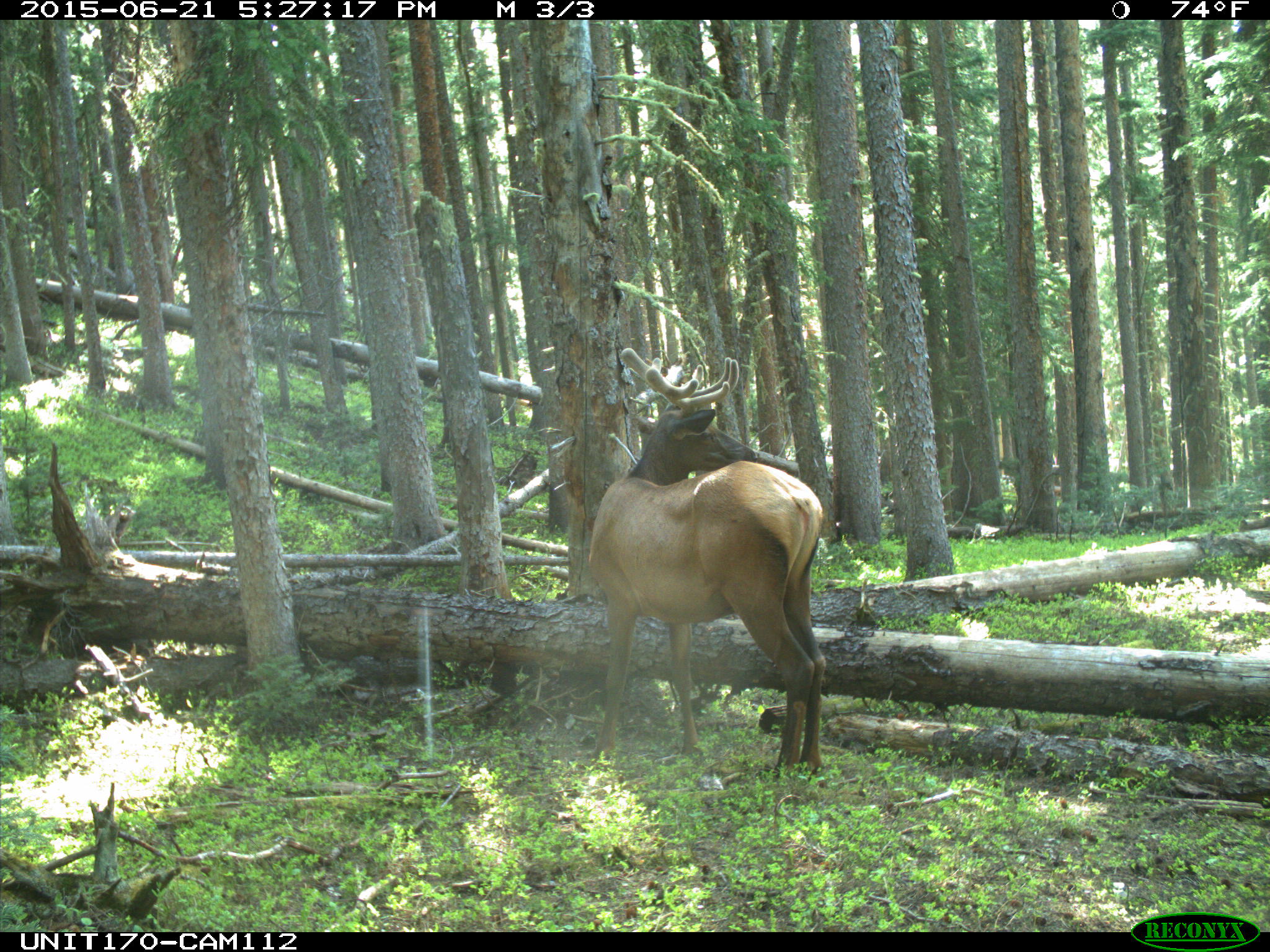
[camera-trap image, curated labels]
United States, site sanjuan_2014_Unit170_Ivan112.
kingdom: Animalia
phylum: Chordata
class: Mammalia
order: Artiodactyla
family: Cervidae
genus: Cervus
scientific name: Cervus elaphus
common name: red deer